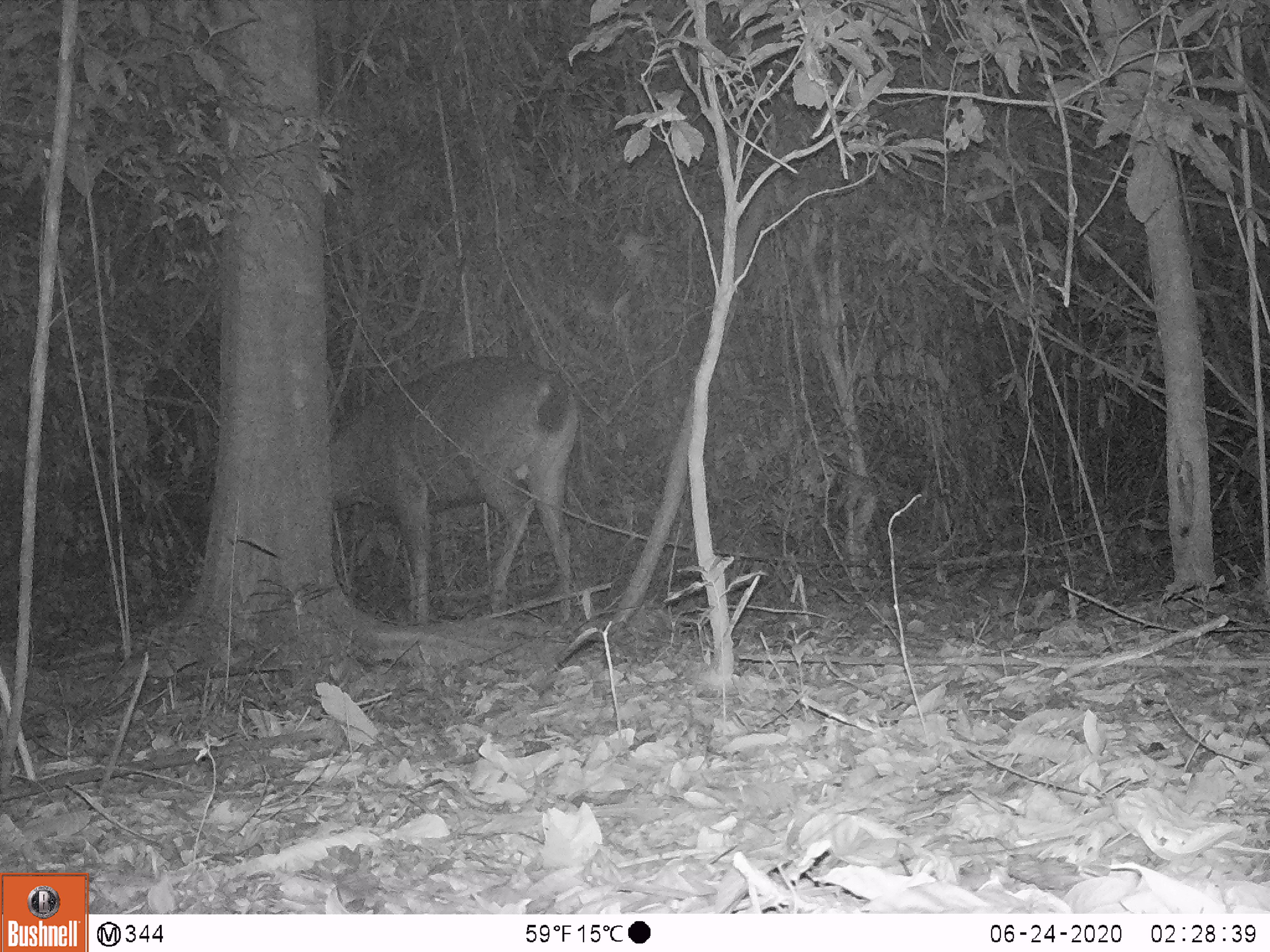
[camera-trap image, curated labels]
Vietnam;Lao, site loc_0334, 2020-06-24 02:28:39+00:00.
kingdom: Animalia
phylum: Chordata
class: Mammalia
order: Artiodactyla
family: Cervidae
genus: Rusa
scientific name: Rusa unicolor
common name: sambar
Sambar (Rusa unicolor). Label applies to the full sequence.